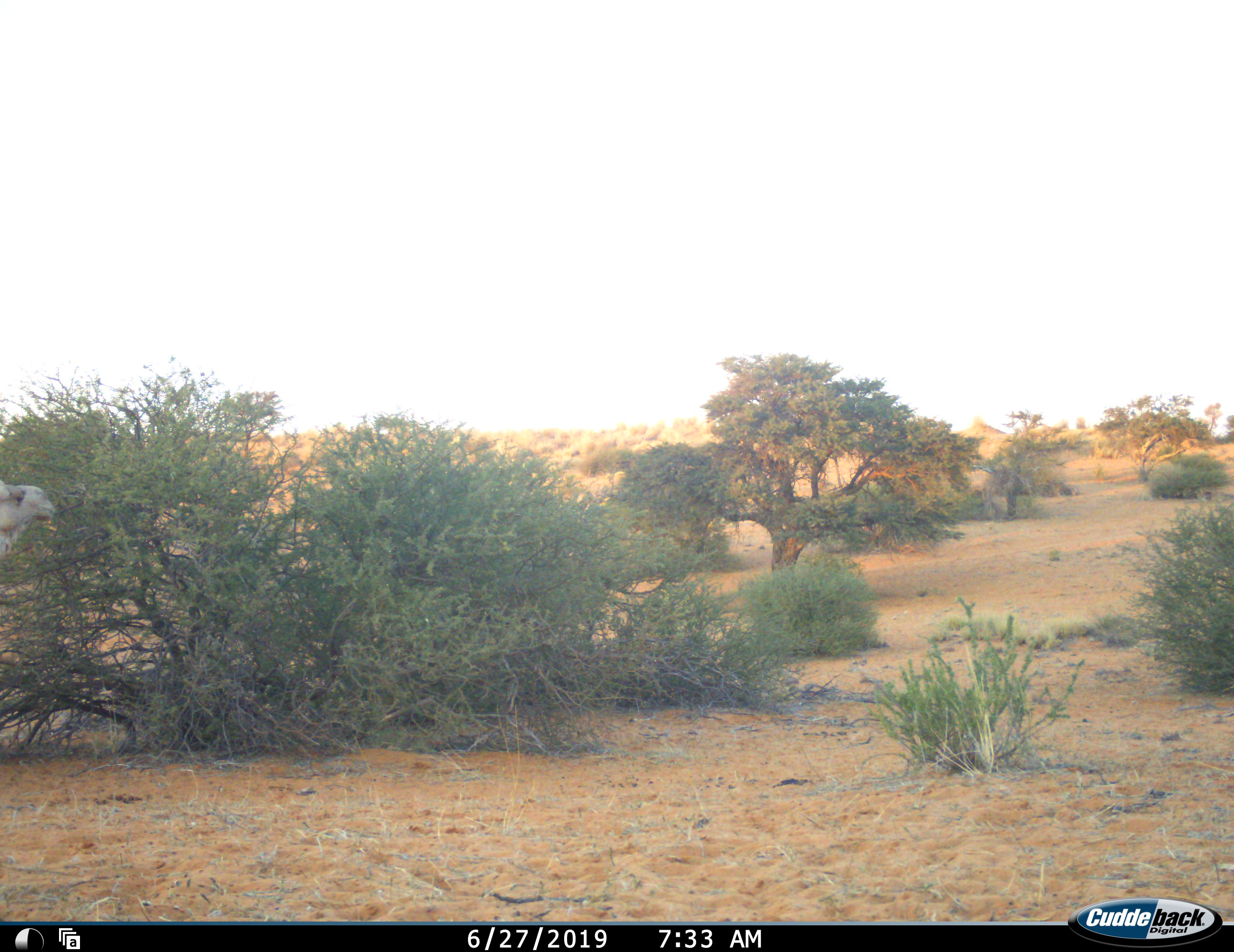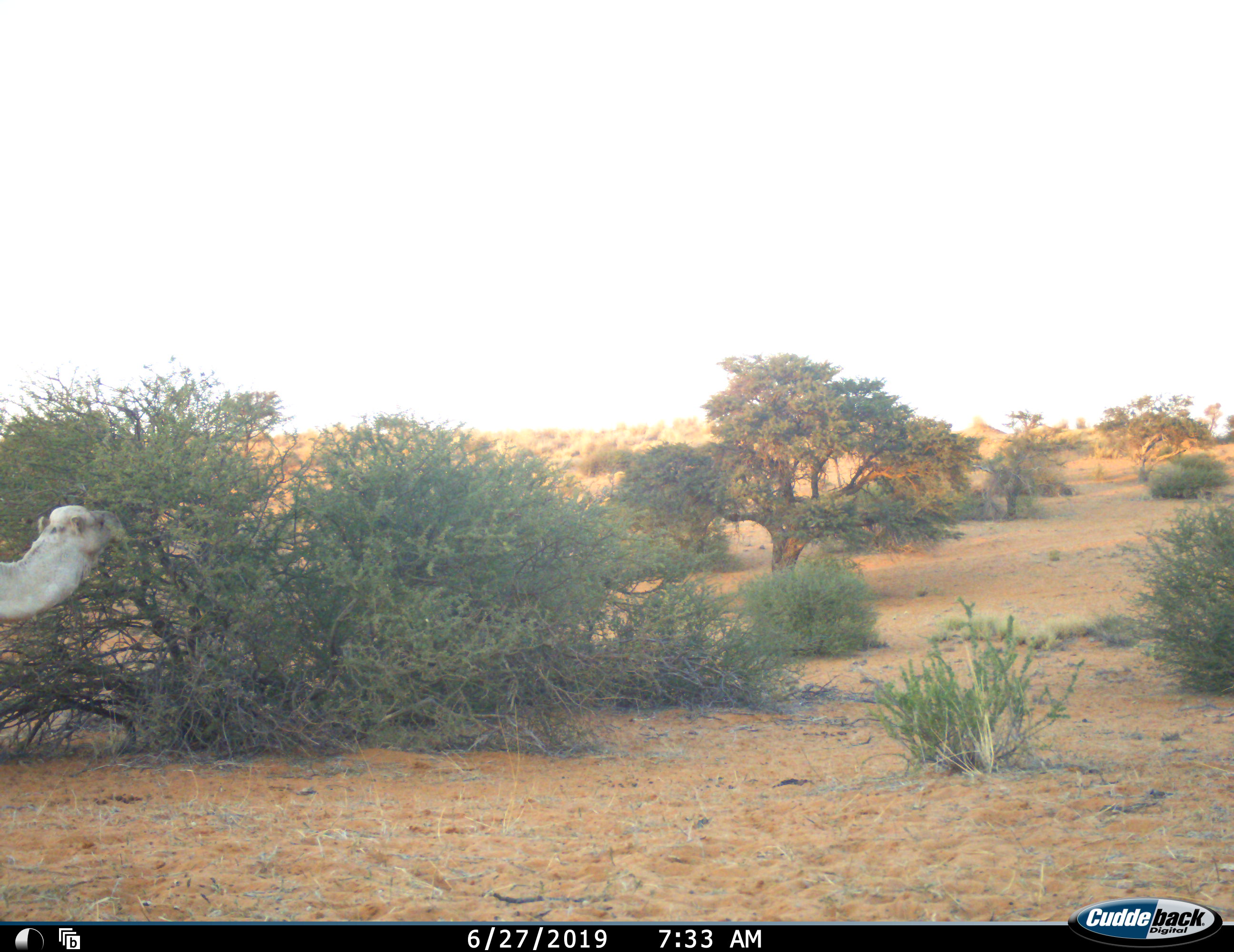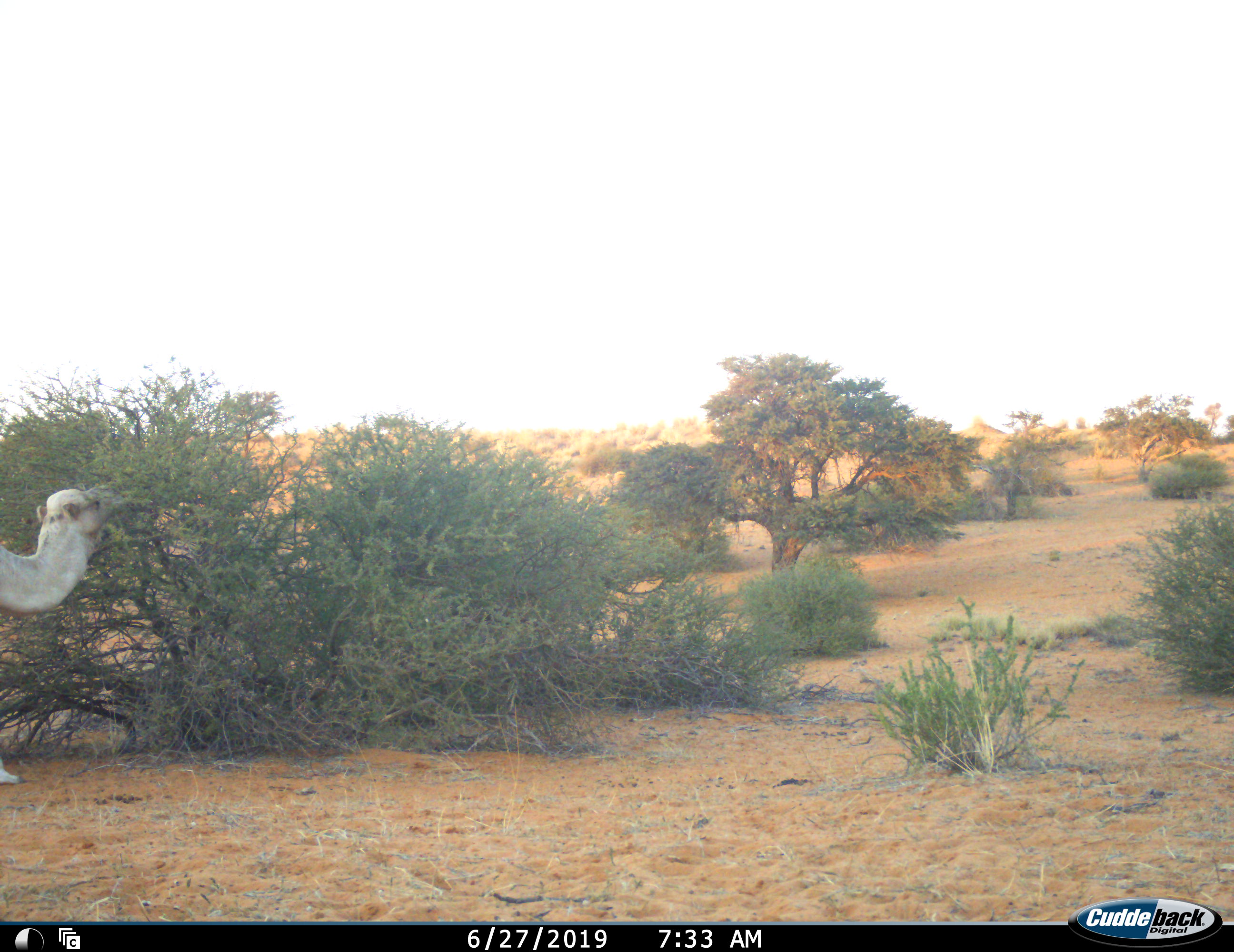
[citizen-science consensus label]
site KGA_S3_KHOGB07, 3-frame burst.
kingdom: Animalia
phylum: Chordata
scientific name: Vertebrata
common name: domestic animal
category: domesticanimal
Domesticanimal (domestic animal) (Vertebrata), count 1. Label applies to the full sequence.